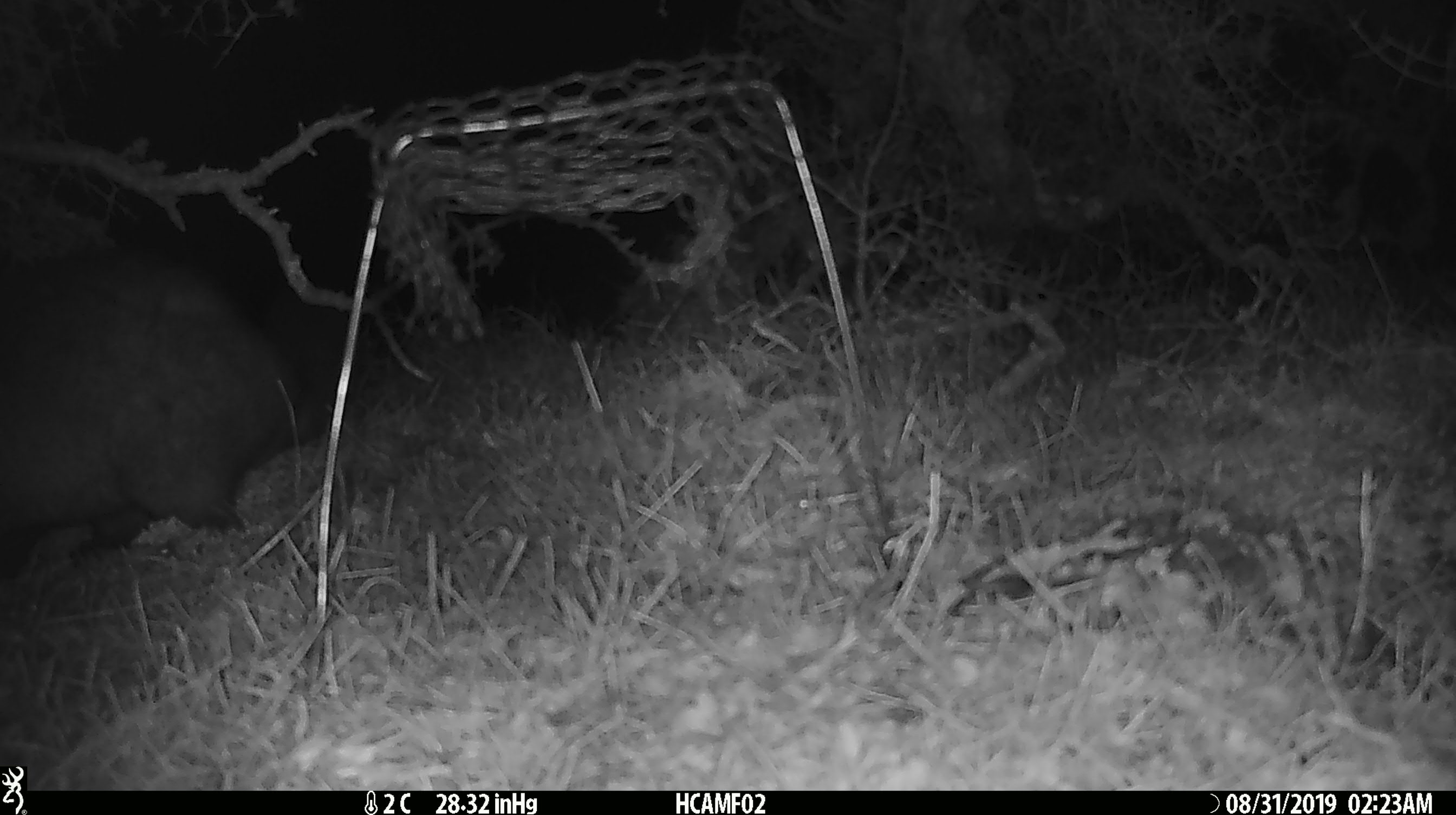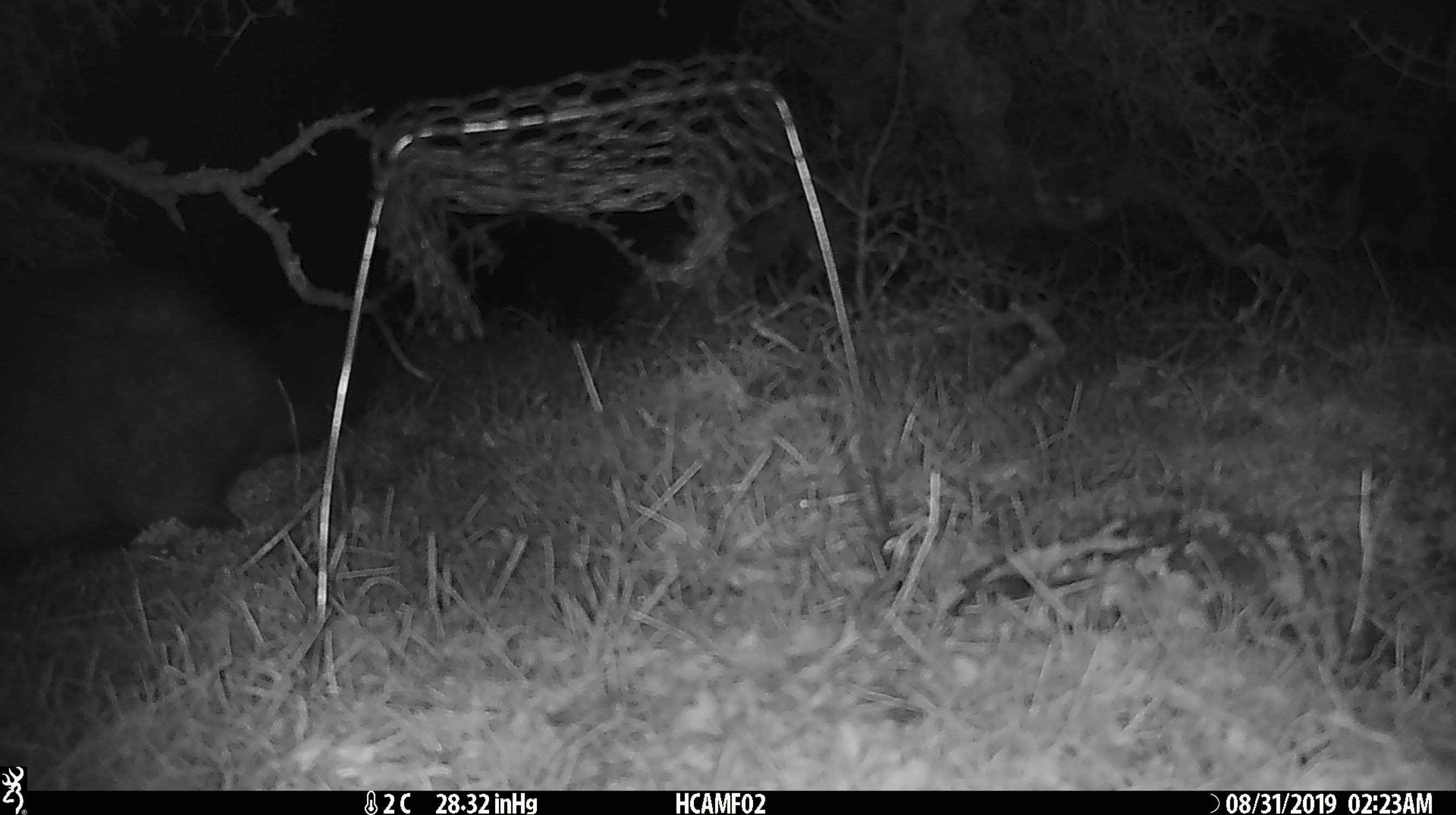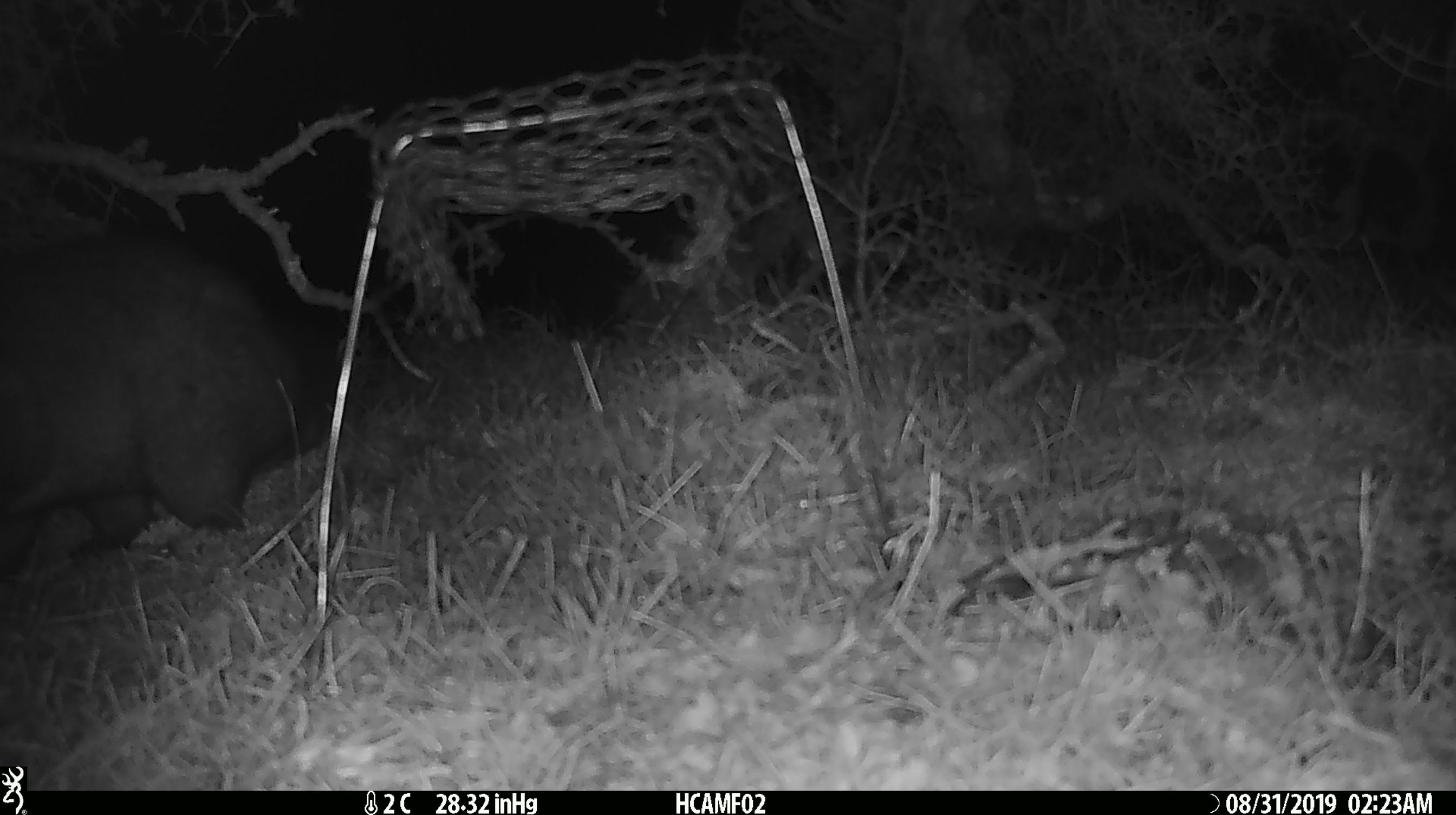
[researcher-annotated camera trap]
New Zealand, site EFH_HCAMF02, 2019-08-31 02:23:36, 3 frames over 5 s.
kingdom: Animalia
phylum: Chordata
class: Mammalia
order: Diprotodontia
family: Phalangeridae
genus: Trichosurus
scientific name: Trichosurus vulpecula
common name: common brushtail possum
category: possum